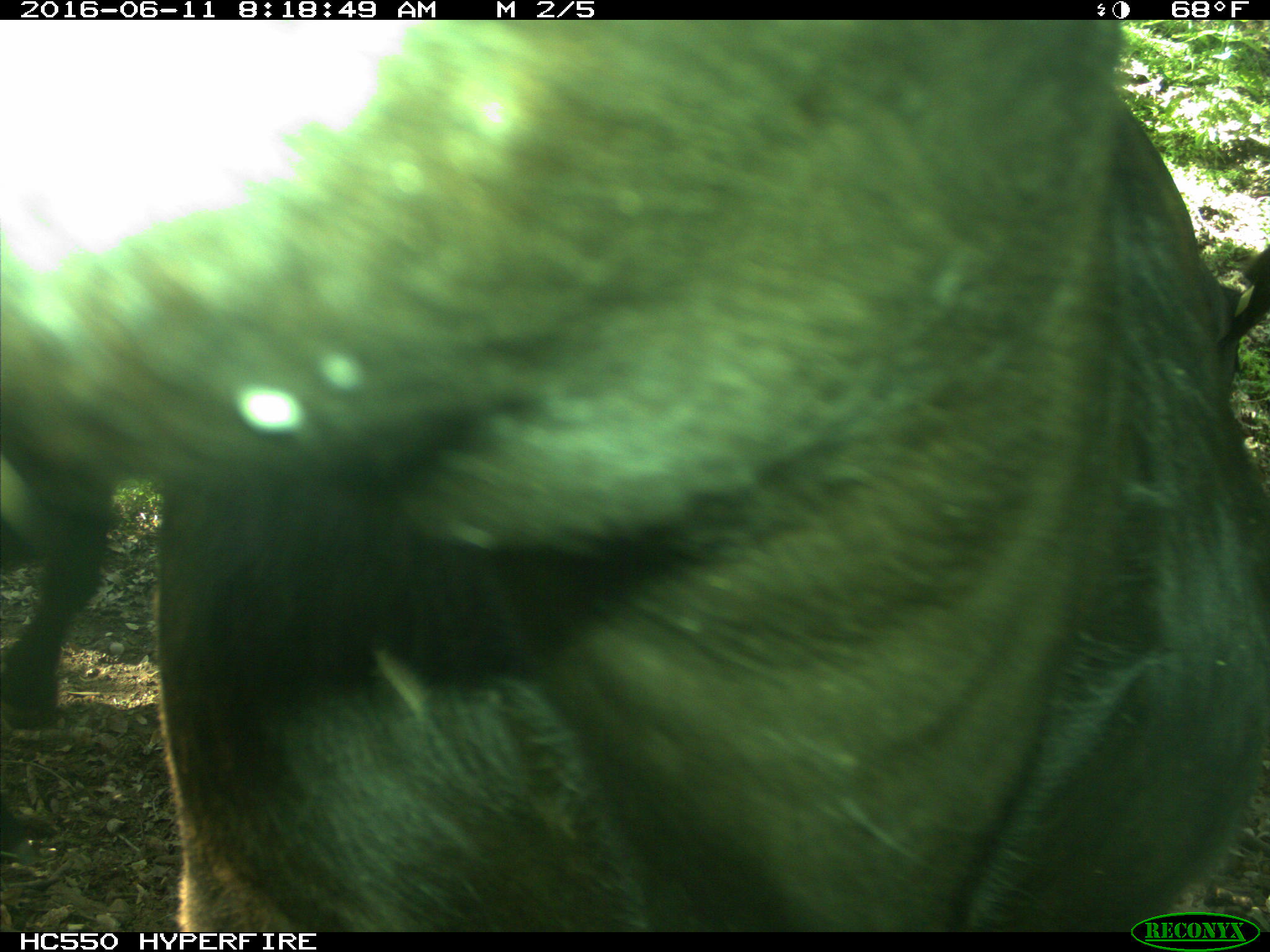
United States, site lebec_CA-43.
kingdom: Animalia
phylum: Chordata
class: Mammalia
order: Artiodactyla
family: Bovidae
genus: Bos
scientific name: Bos taurus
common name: domestic cow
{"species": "Bos taurus (domestic cow)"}